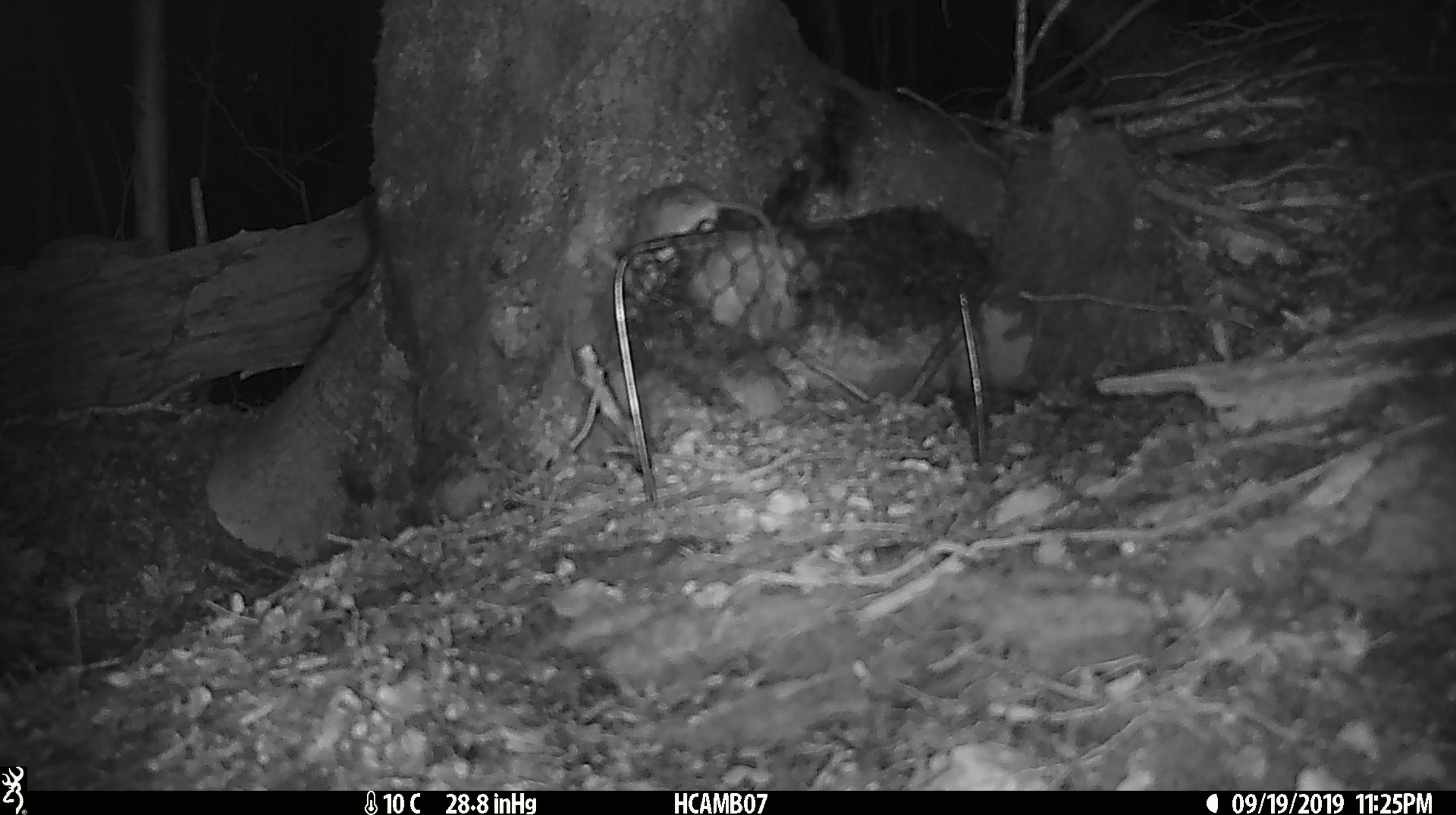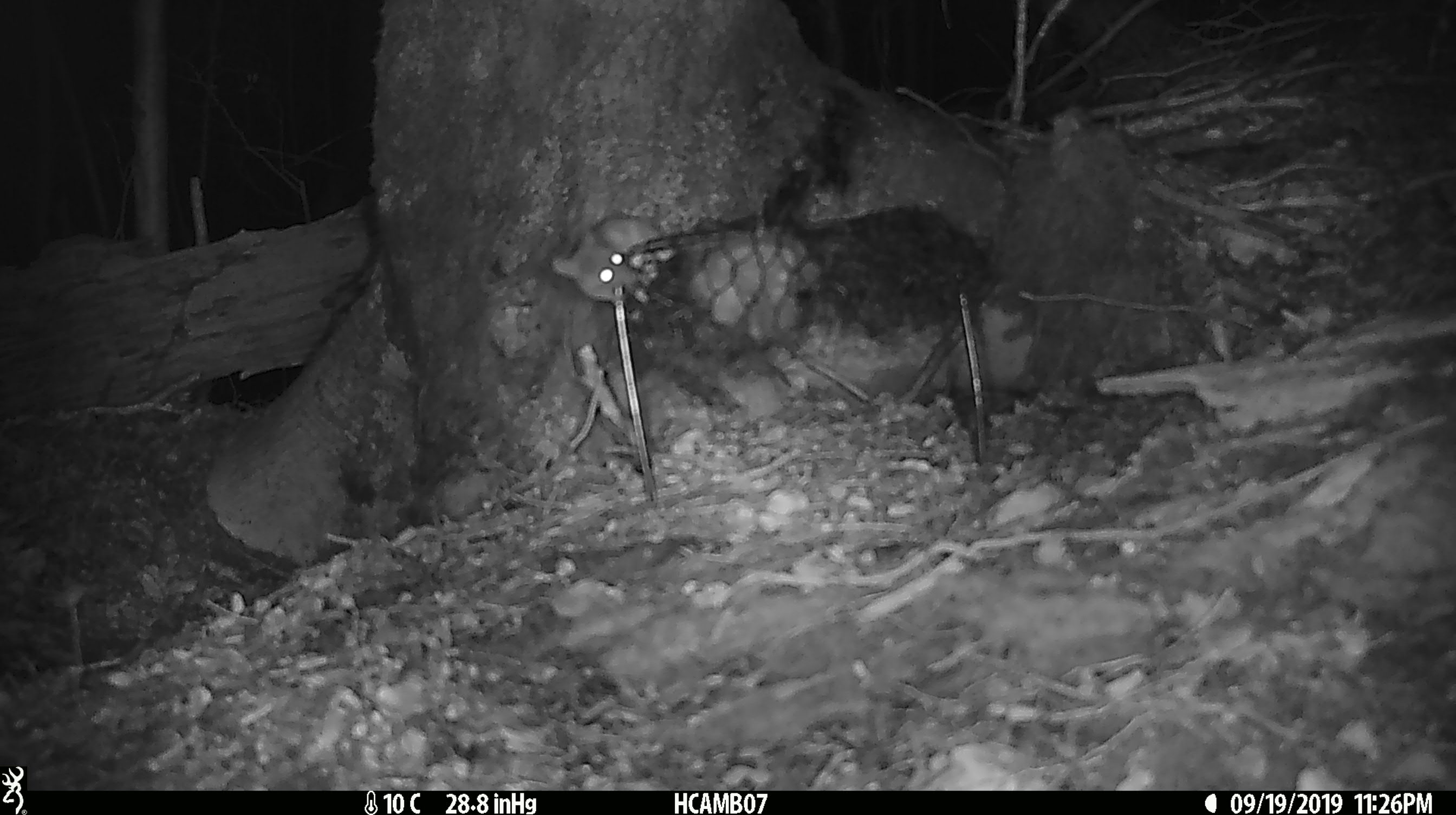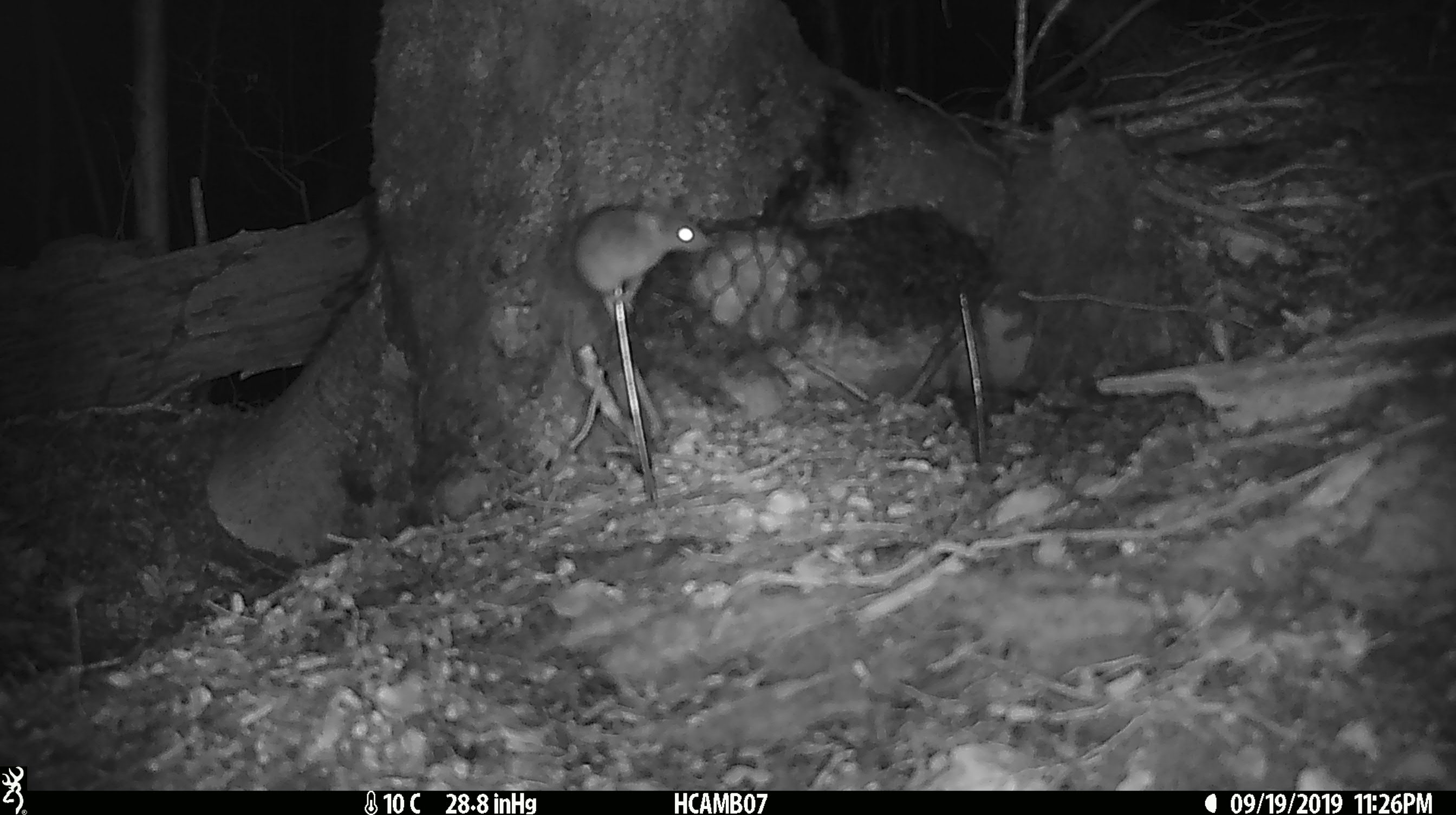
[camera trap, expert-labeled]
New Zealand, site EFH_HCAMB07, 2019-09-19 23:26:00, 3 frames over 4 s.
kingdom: Animalia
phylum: Chordata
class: Mammalia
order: Rodentia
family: Muridae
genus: Mus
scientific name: Mus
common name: mouse